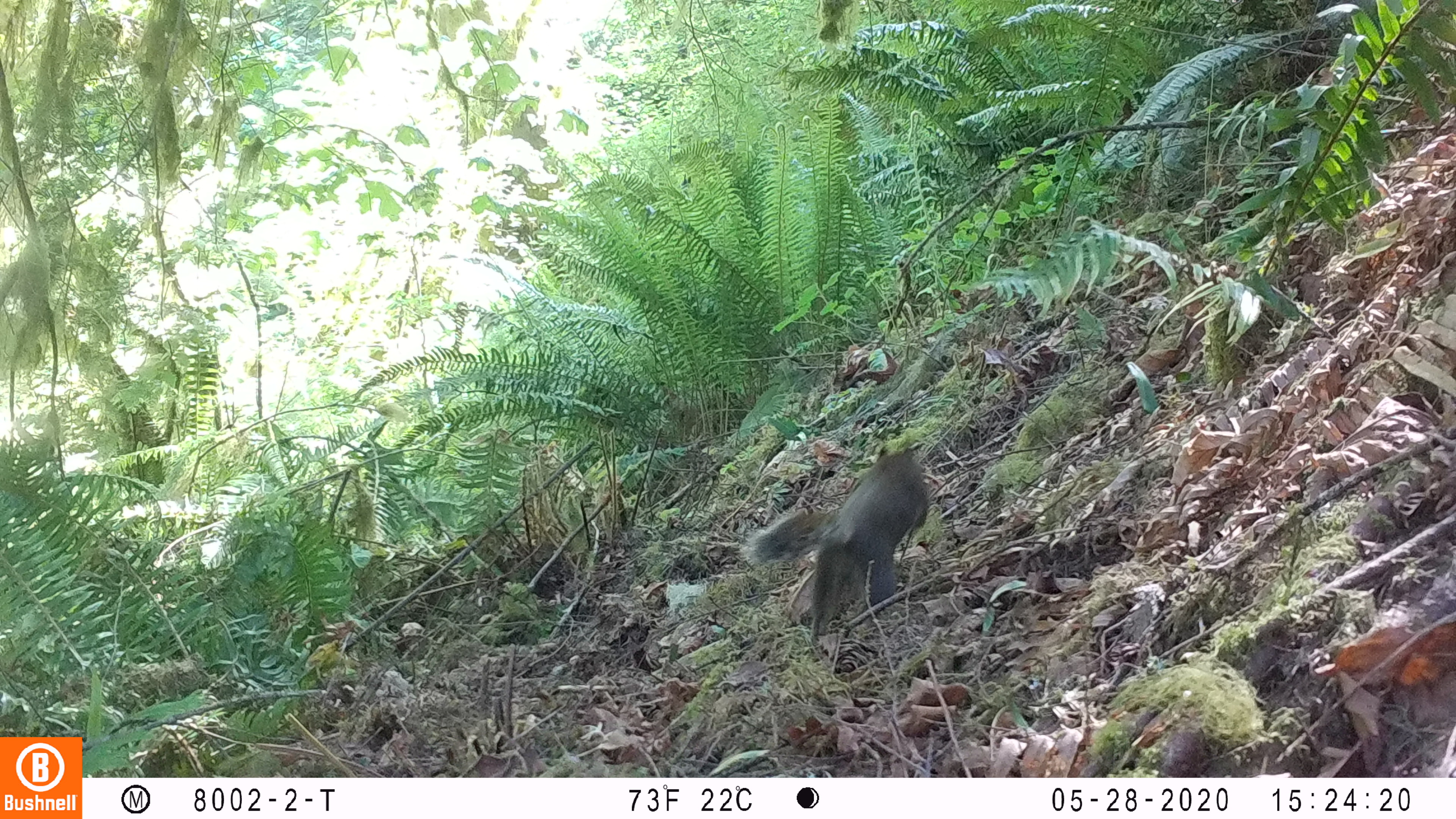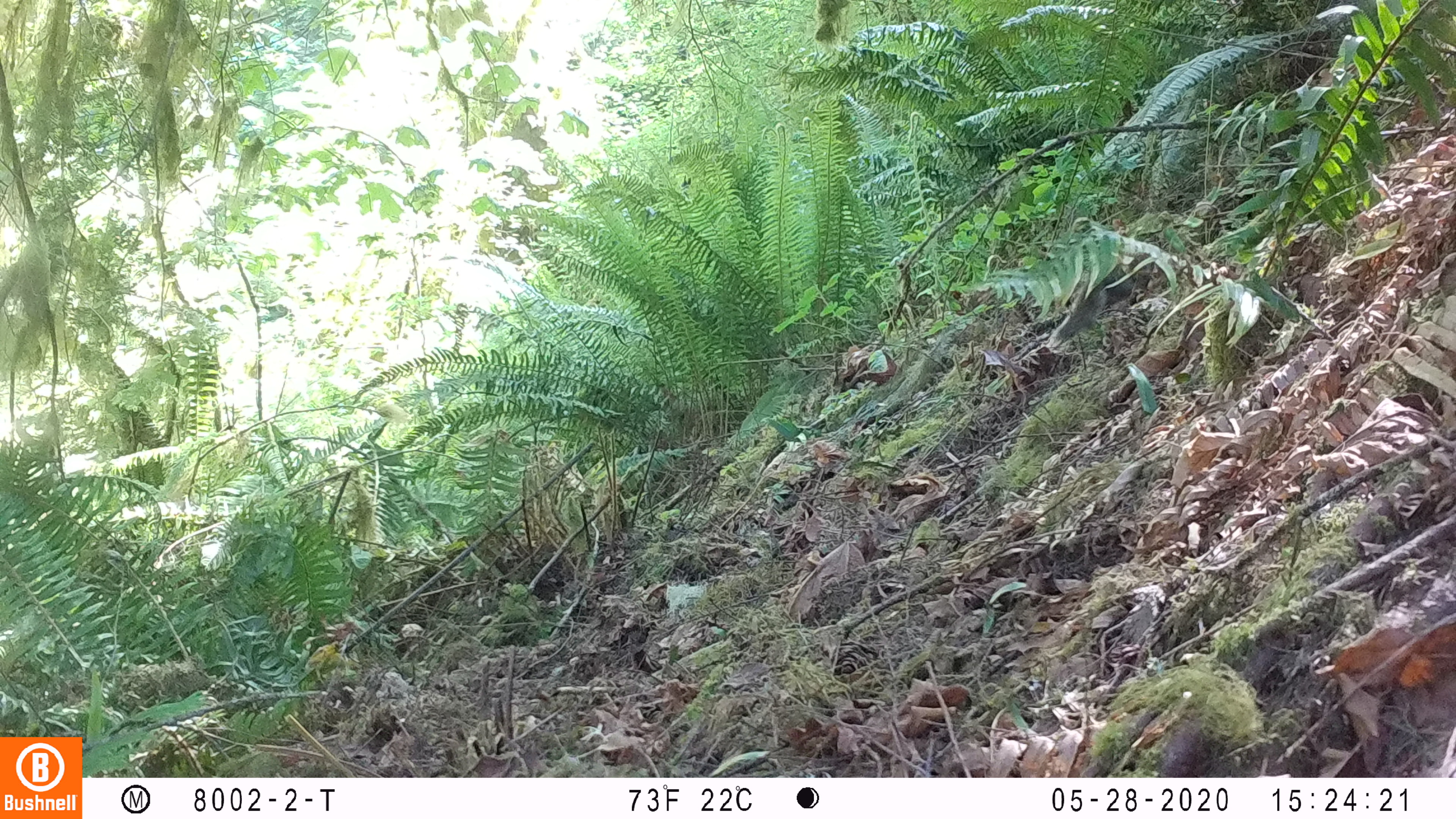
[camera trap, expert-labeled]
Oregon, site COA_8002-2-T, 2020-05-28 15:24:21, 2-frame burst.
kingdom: Animalia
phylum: Chordata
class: Mammalia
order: Rodentia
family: Sciuridae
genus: Tamiasciurus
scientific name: Tamiasciurus douglasii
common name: douglas squirrel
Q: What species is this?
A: Douglas squirrel (Tamiasciurus douglasii).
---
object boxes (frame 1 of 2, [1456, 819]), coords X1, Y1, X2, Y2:
douglas squirrel: 742, 445, 934, 646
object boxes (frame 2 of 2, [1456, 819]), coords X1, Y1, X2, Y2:
douglas squirrel: 1050, 248, 1150, 349